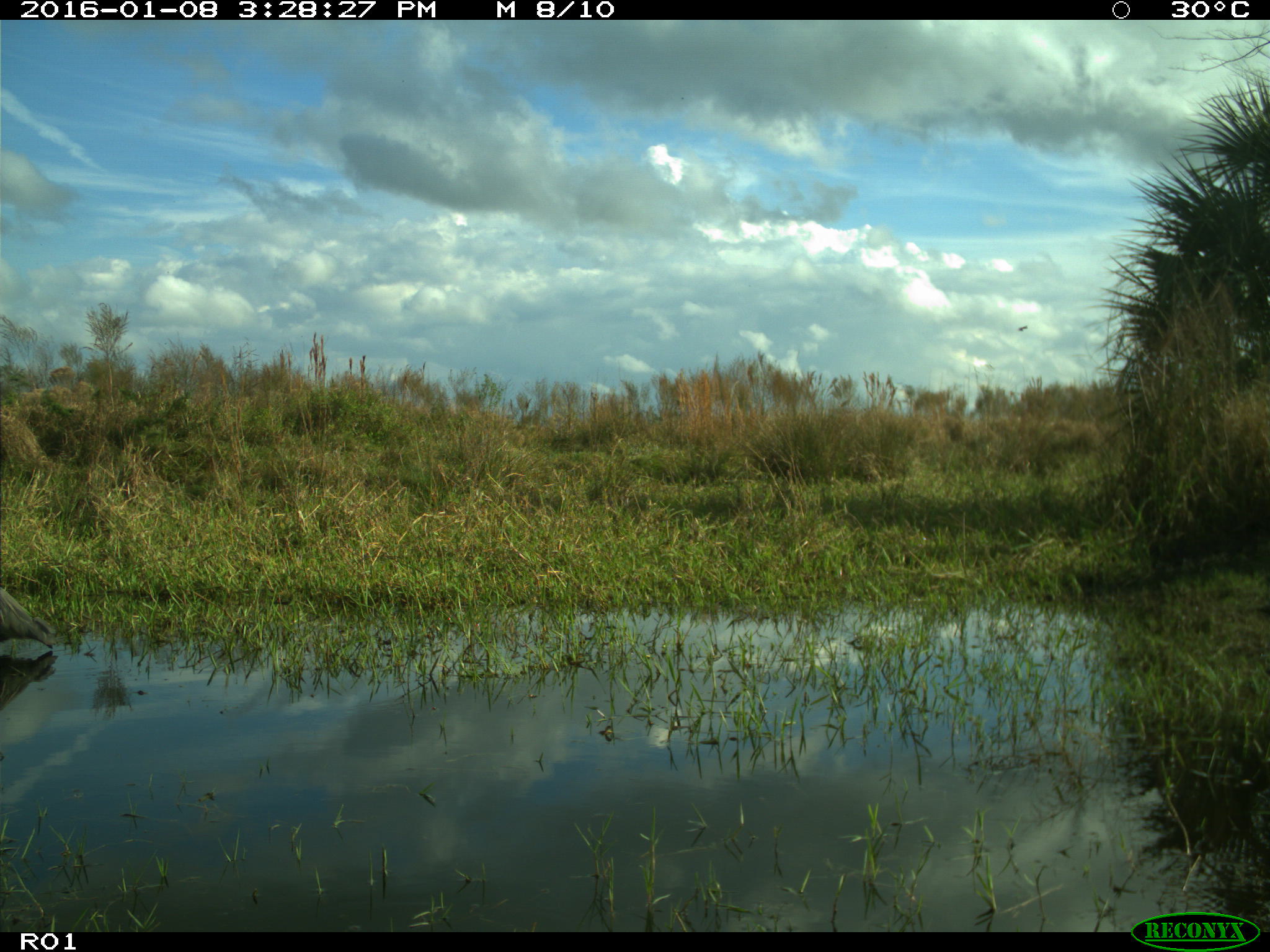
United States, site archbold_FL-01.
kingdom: Animalia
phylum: Chordata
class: Aves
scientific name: Aves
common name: birds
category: unidentified bird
Unidentified bird (birds) (Aves).